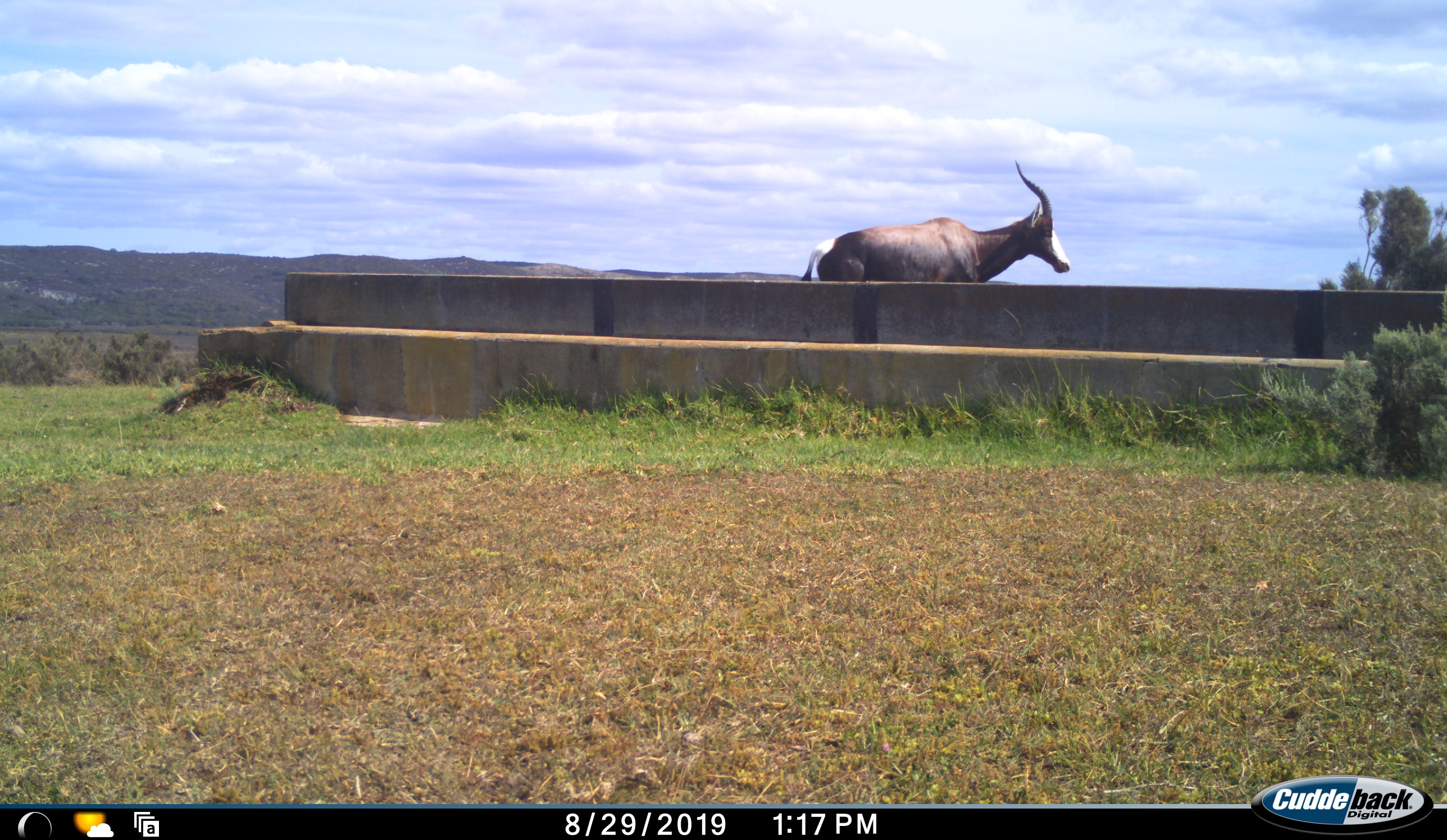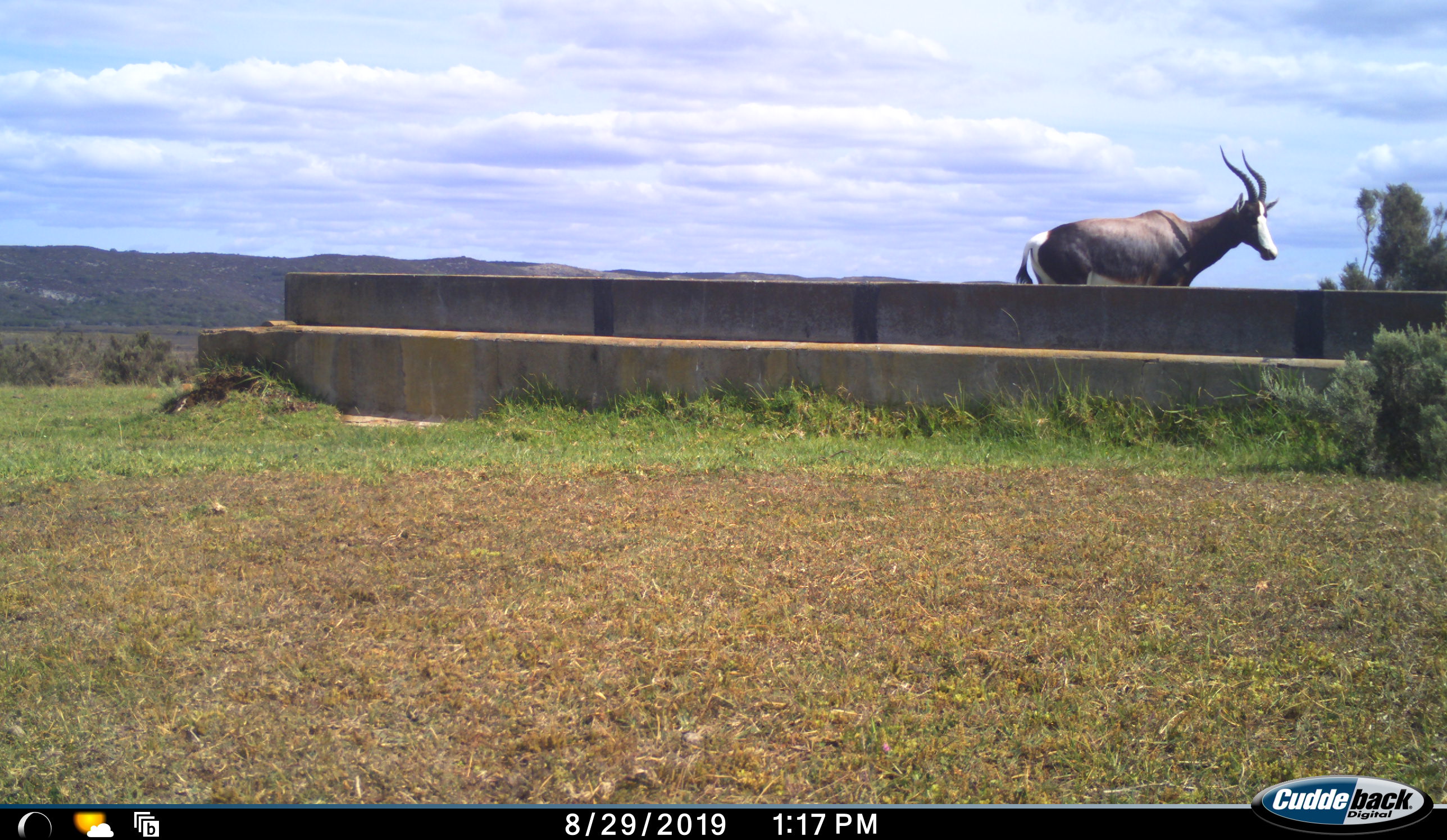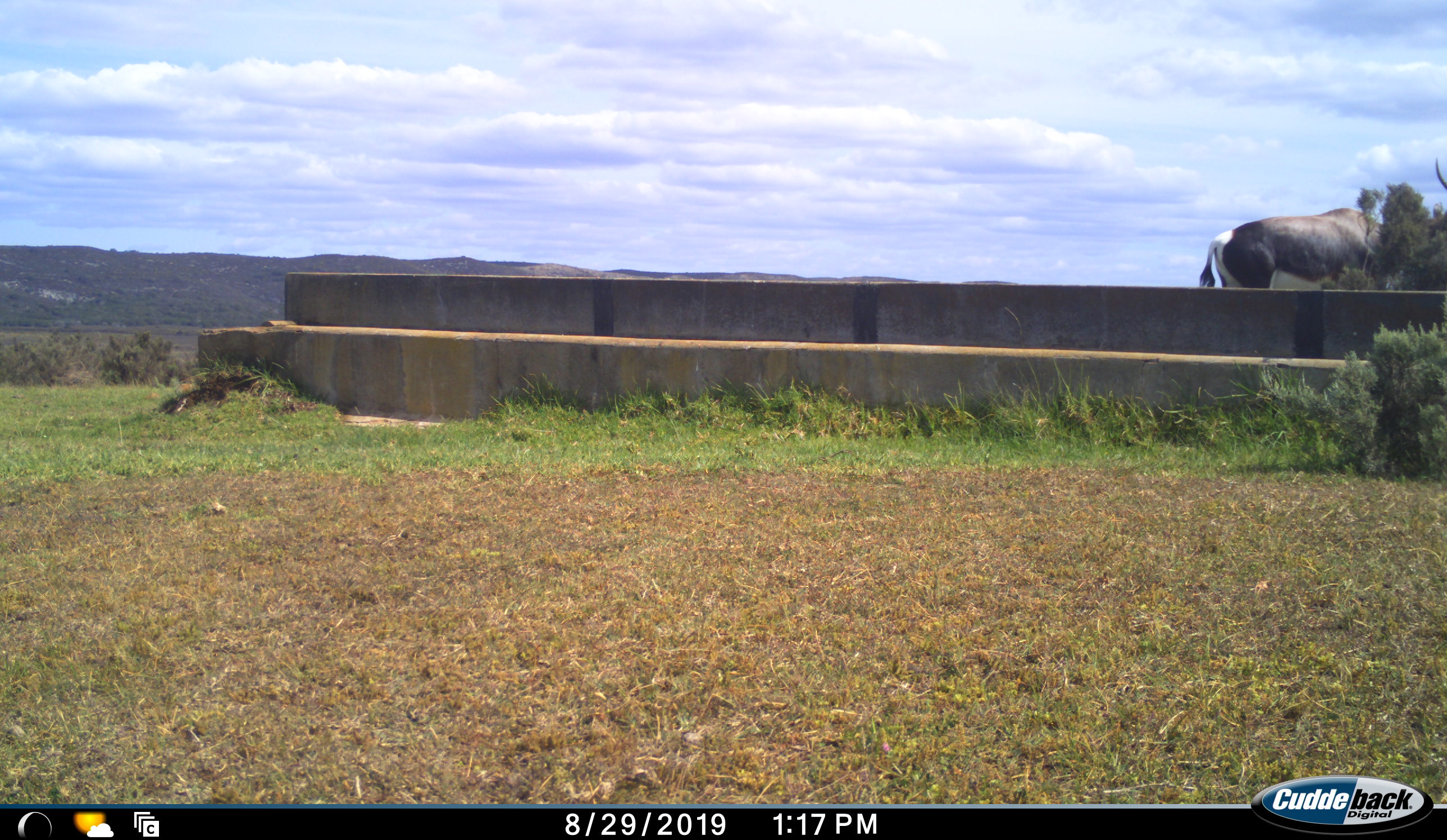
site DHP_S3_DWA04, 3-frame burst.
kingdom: Animalia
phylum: Chordata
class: Mammalia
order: Artiodactyla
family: Bovidae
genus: Damaliscus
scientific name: Damaliscus pygargus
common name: bontebok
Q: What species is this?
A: Bontebok (Damaliscus pygargus).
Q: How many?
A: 1.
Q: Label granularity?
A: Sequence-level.